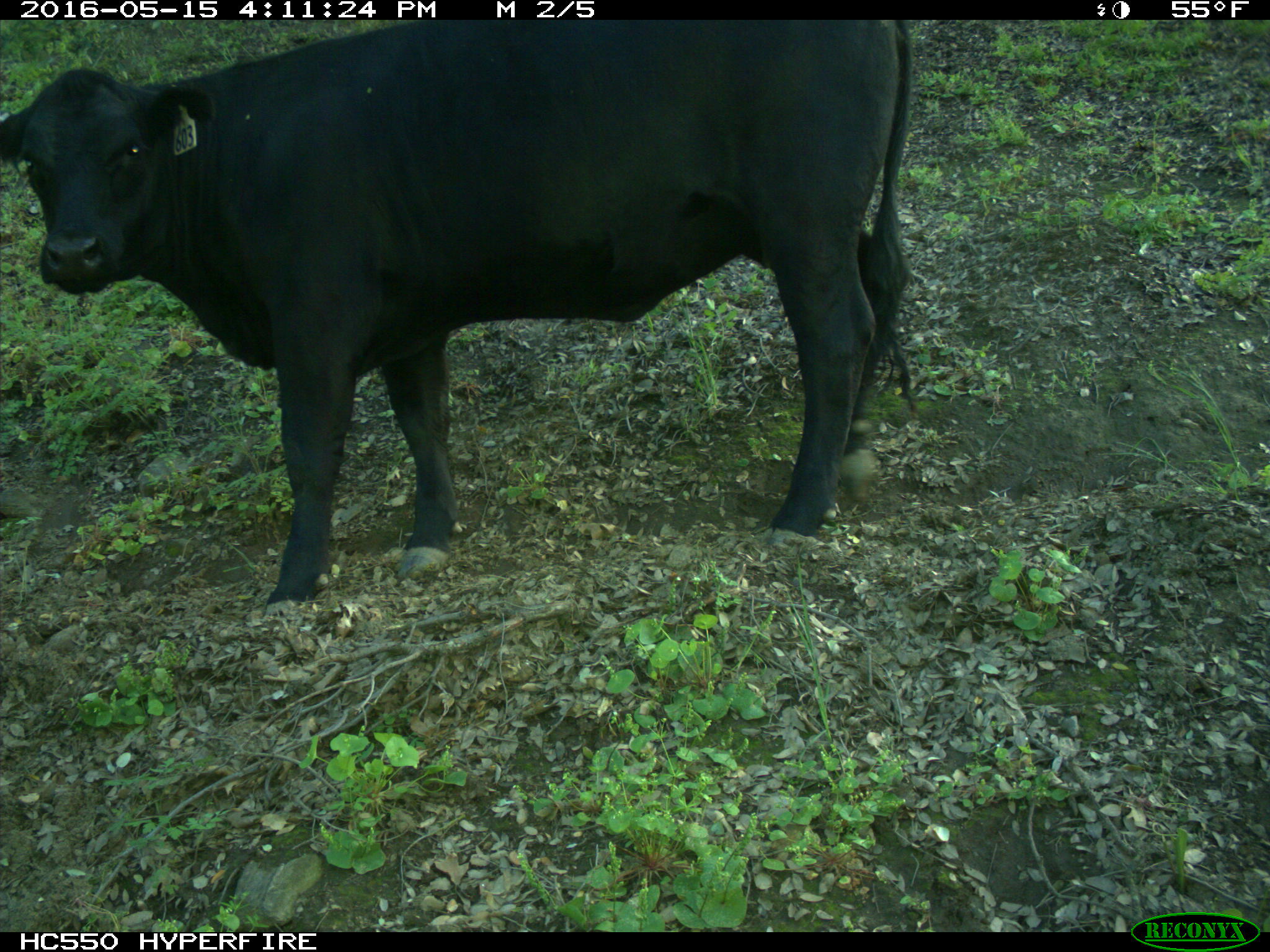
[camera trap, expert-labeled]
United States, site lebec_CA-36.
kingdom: Animalia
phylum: Chordata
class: Mammalia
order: Artiodactyla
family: Bovidae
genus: Bos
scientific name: Bos taurus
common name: domestic cow